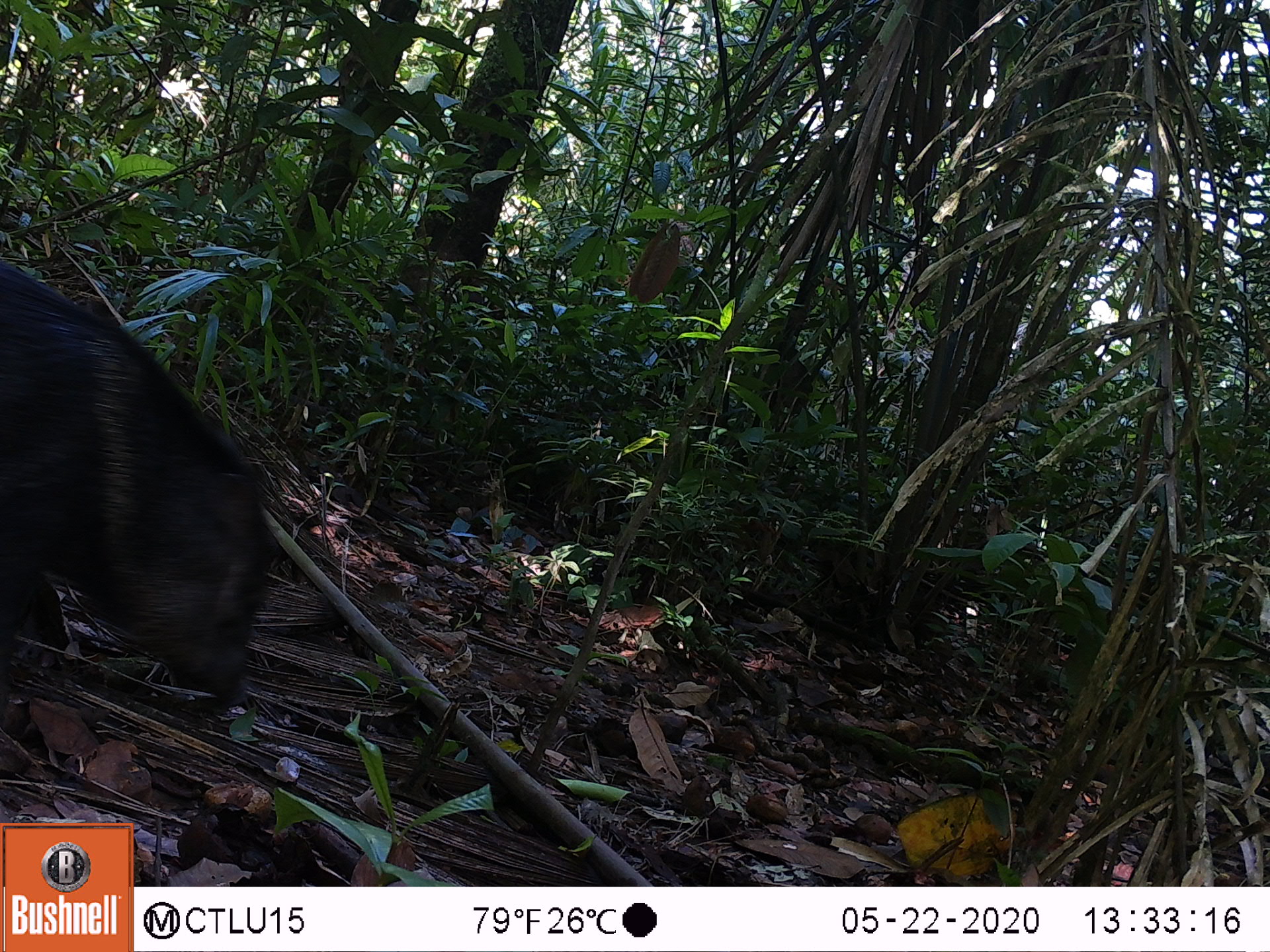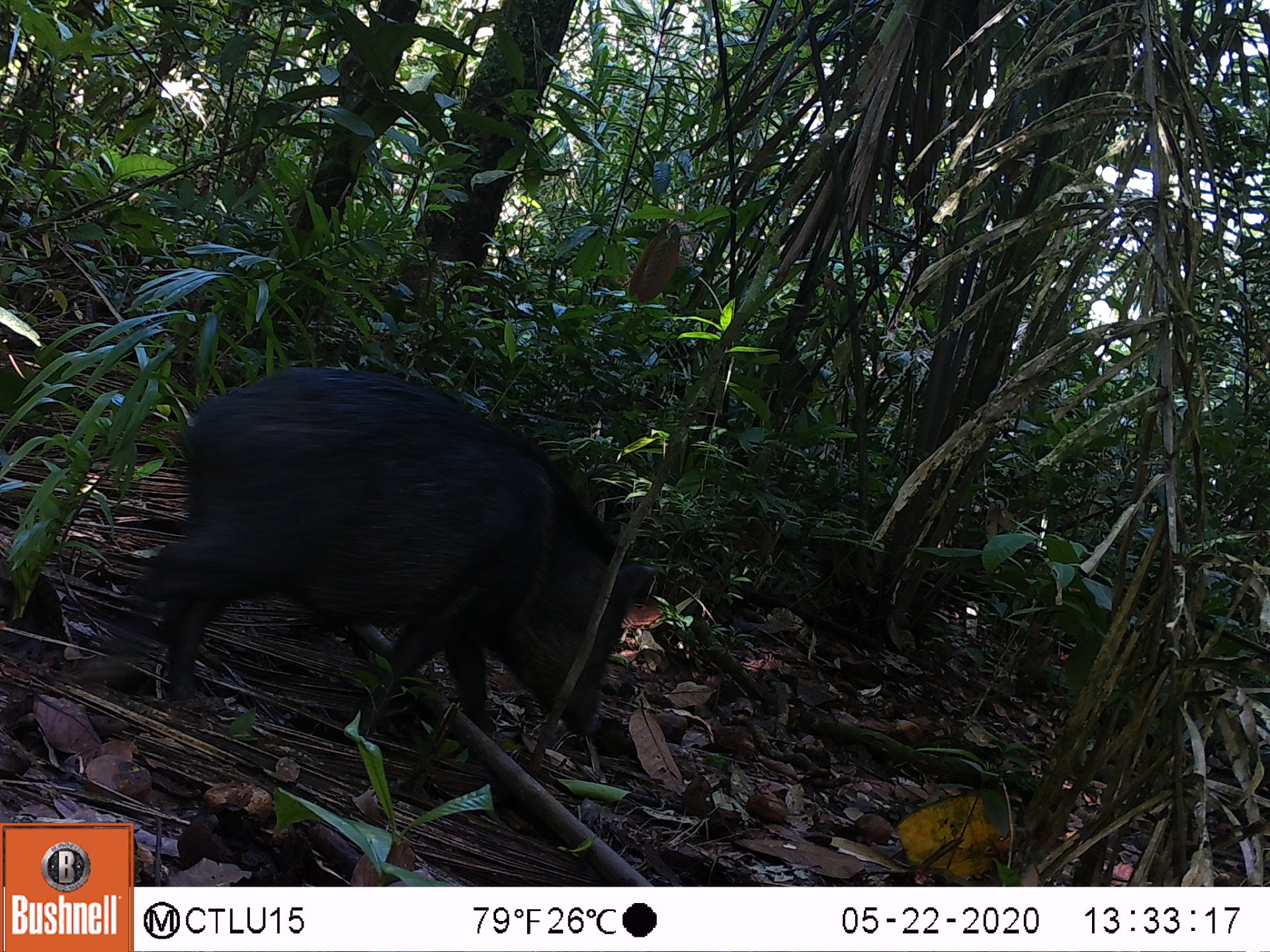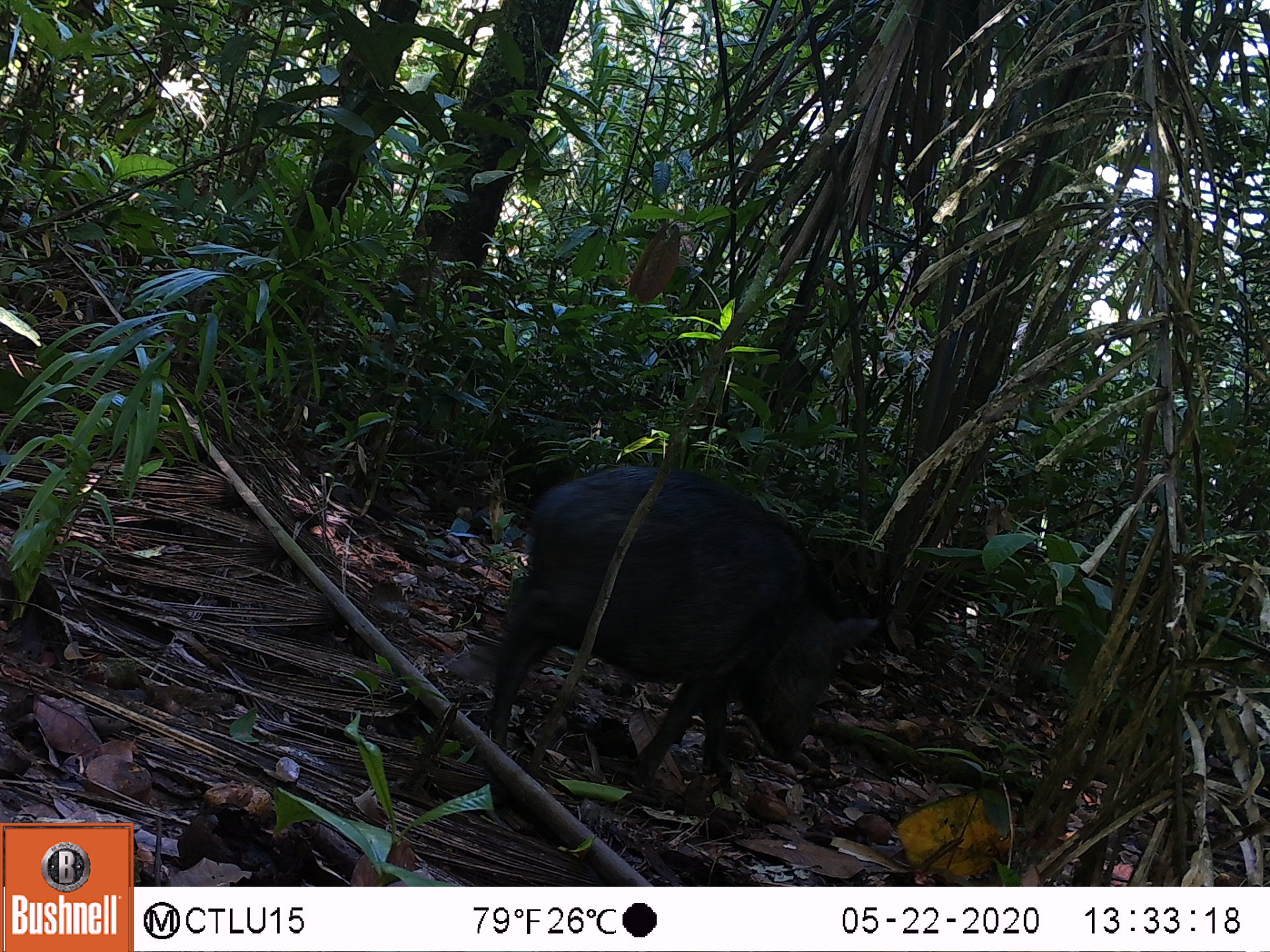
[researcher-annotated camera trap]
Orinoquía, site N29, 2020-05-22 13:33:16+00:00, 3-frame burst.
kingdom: Animalia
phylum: Chordata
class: Mammalia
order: Artiodactyla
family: Tayassuidae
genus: Pecari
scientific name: Pecari tajacu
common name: collared peccary